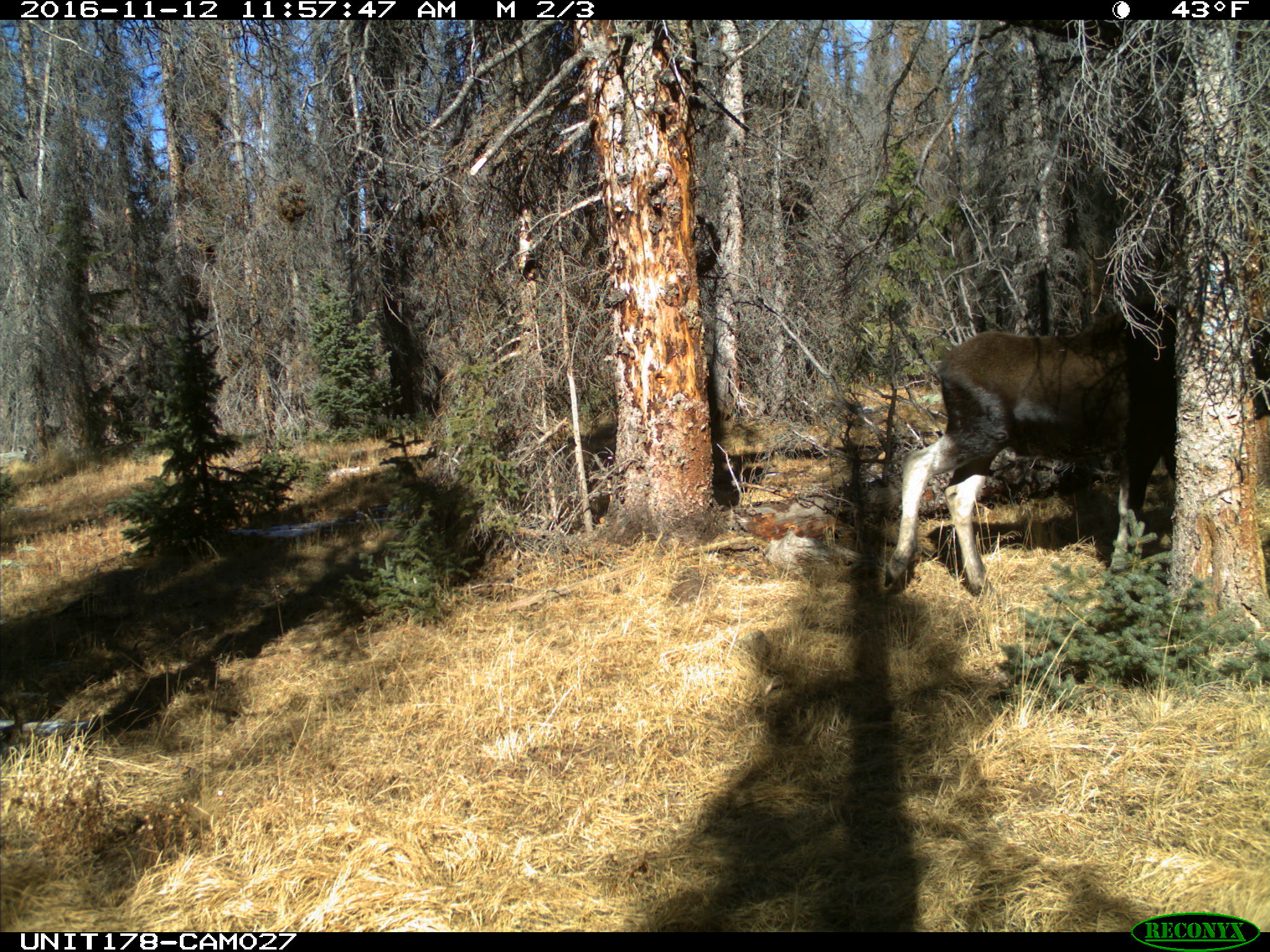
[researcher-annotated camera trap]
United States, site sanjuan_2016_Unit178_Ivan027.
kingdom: Animalia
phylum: Chordata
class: Mammalia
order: Artiodactyla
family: Cervidae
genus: Alces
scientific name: Alces alces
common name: moose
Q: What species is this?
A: Alces alces (moose).